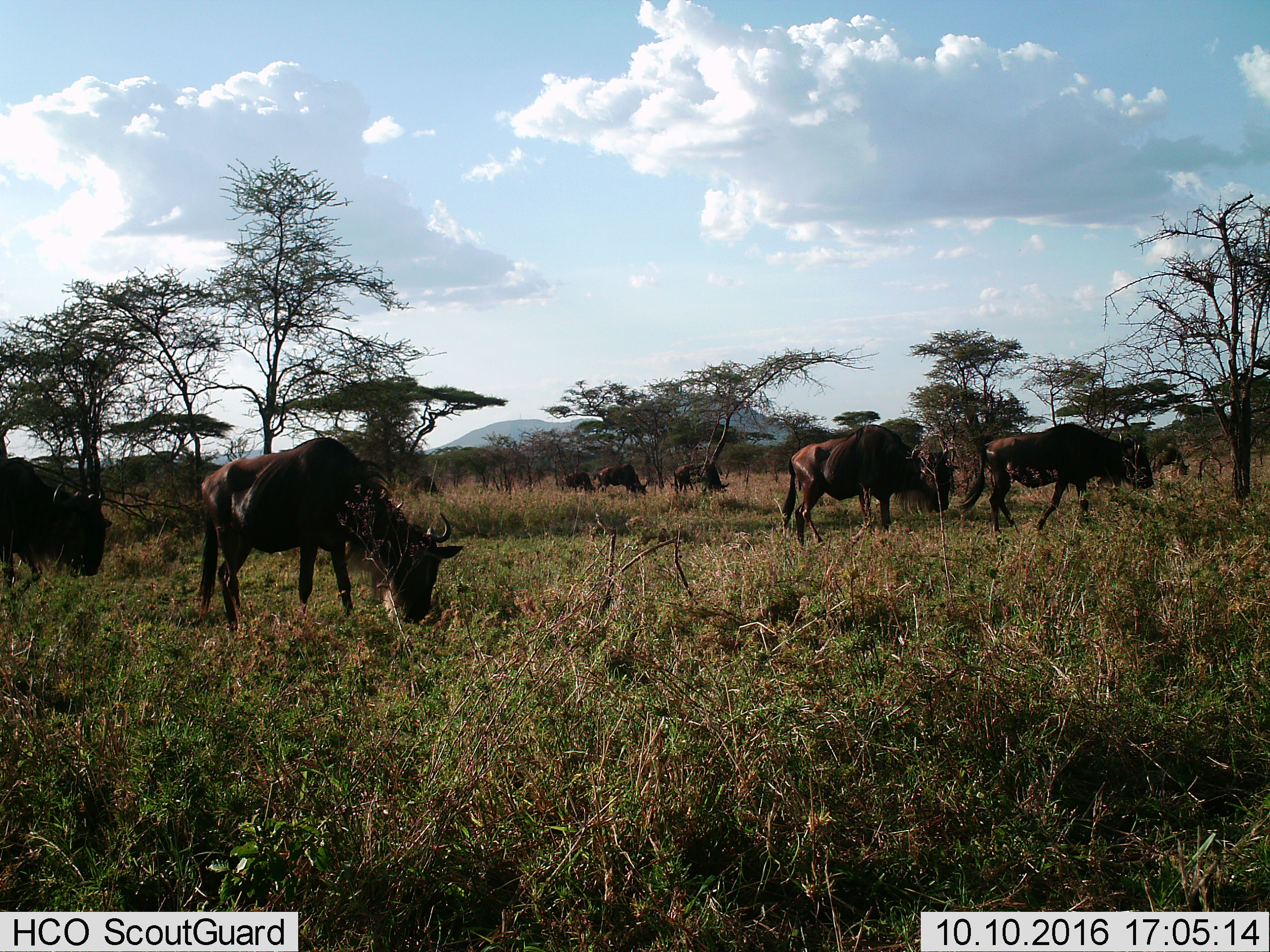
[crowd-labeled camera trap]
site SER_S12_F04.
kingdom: Animalia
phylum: Chordata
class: Mammalia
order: Artiodactyla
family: Bovidae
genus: Connochaetes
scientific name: Connochaetes taurinus taurinus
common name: blue wildebeest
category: wildebeestblue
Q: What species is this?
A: Wildebeestblue (blue wildebeest) (Connochaetes taurinus taurinus).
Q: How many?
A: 9.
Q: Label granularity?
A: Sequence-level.